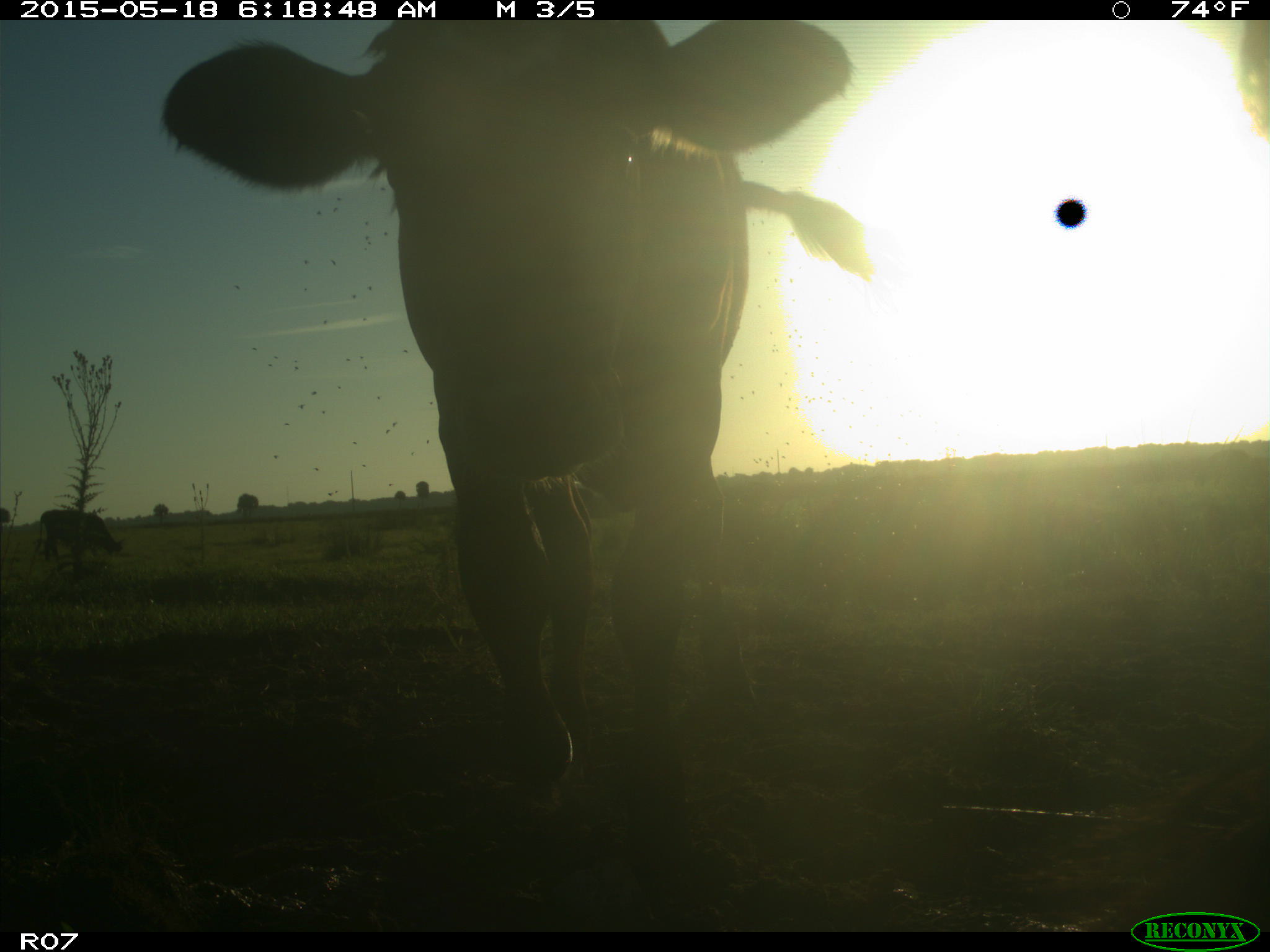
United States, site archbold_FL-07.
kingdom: Animalia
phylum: Chordata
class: Mammalia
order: Artiodactyla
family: Bovidae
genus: Bos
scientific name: Bos taurus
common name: domestic cow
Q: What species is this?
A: Bos taurus (domestic cow).